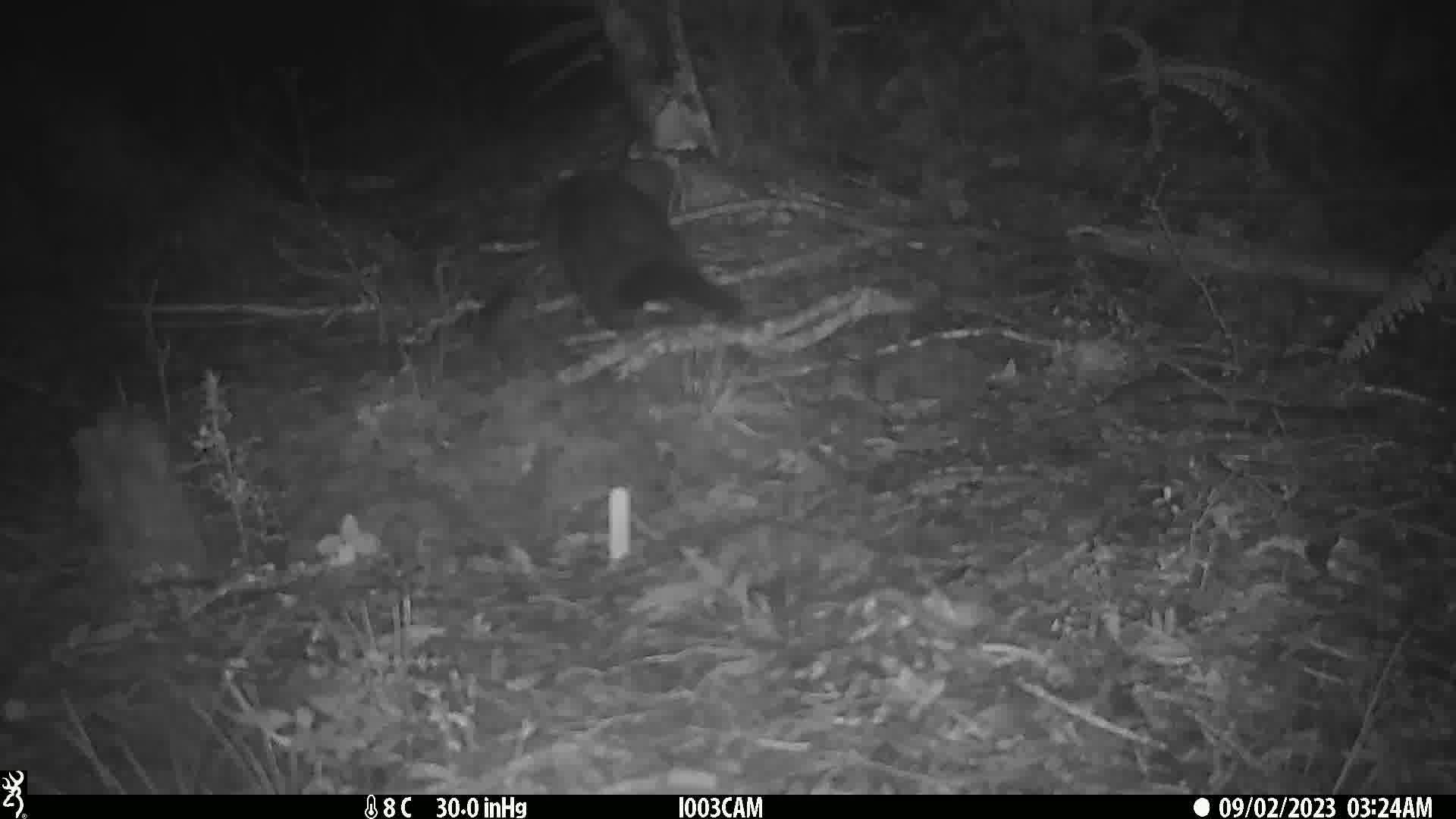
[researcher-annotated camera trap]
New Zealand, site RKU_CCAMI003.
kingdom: Animalia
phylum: Chordata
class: Mammalia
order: Diprotodontia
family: Phalangeridae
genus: Trichosurus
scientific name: Trichosurus vulpecula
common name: common brushtail possum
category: possum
Possum (common brushtail possum) (Trichosurus vulpecula).